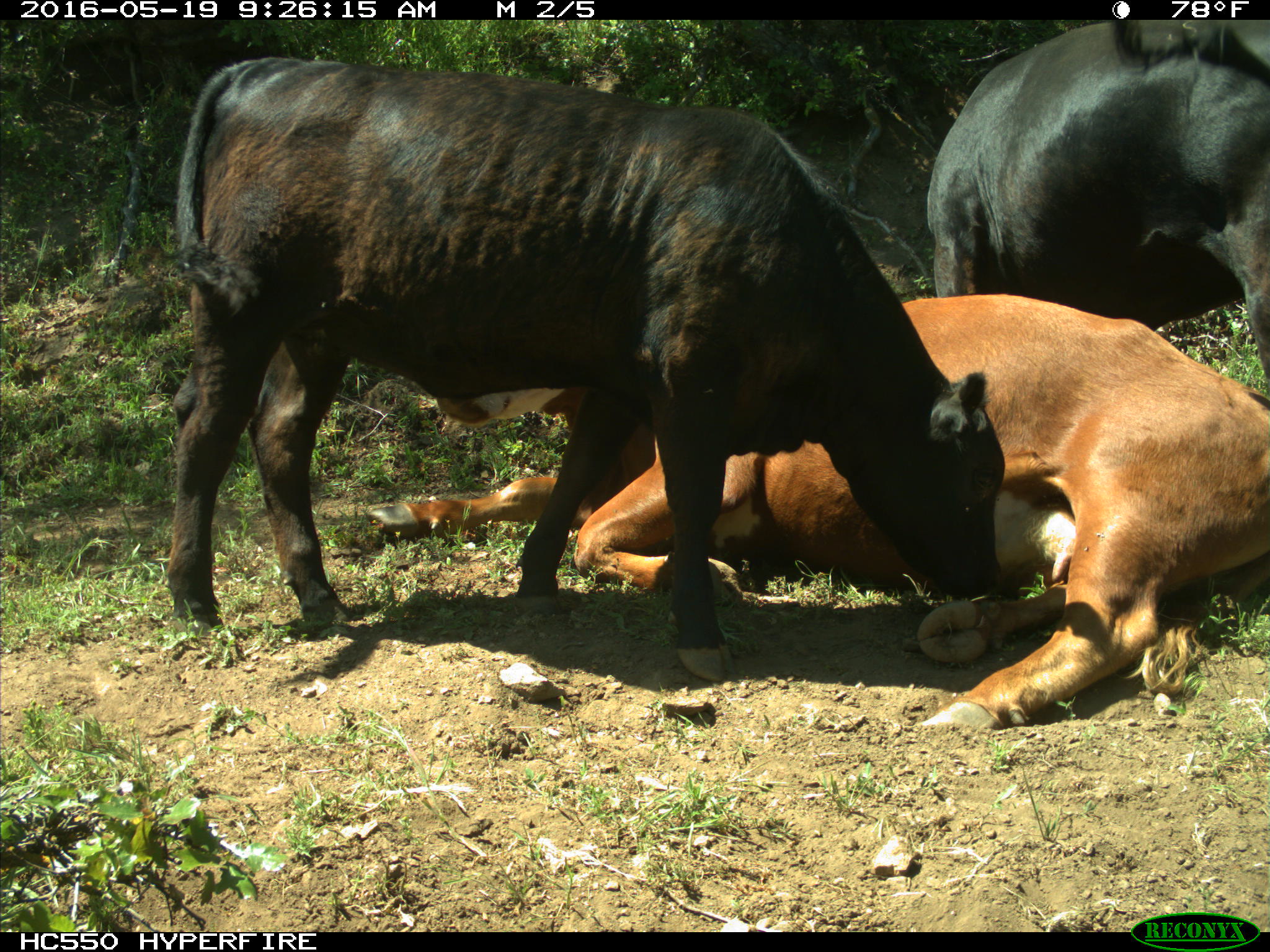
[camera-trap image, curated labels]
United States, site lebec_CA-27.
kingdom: Animalia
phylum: Chordata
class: Mammalia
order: Artiodactyla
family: Bovidae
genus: Bos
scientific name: Bos taurus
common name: domestic cow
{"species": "Bos taurus (domestic cow)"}